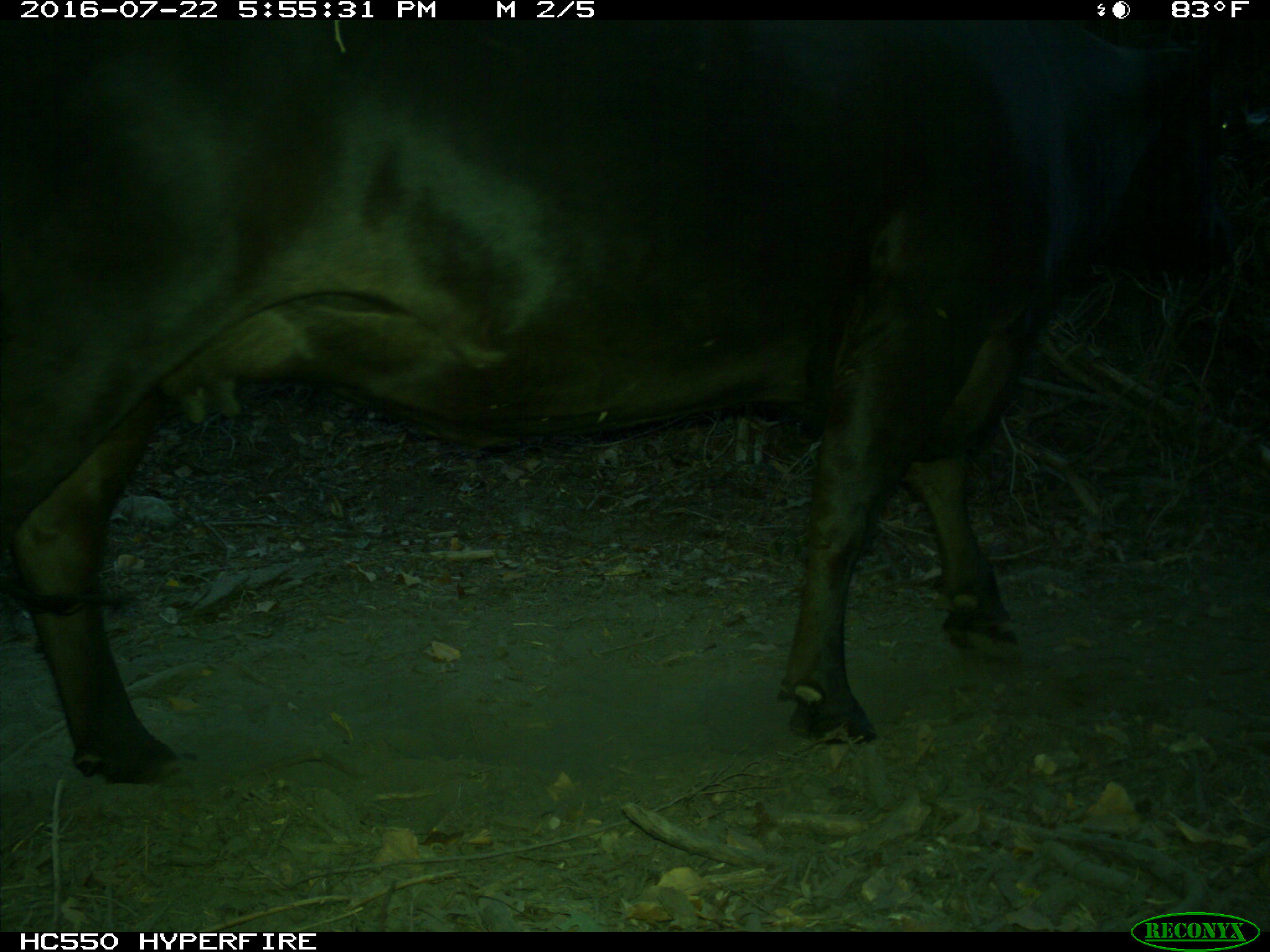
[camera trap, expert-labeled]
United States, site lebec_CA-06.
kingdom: Animalia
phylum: Chordata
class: Mammalia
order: Artiodactyla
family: Bovidae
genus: Bos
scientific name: Bos taurus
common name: domestic cow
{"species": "Bos taurus (domestic cow)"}